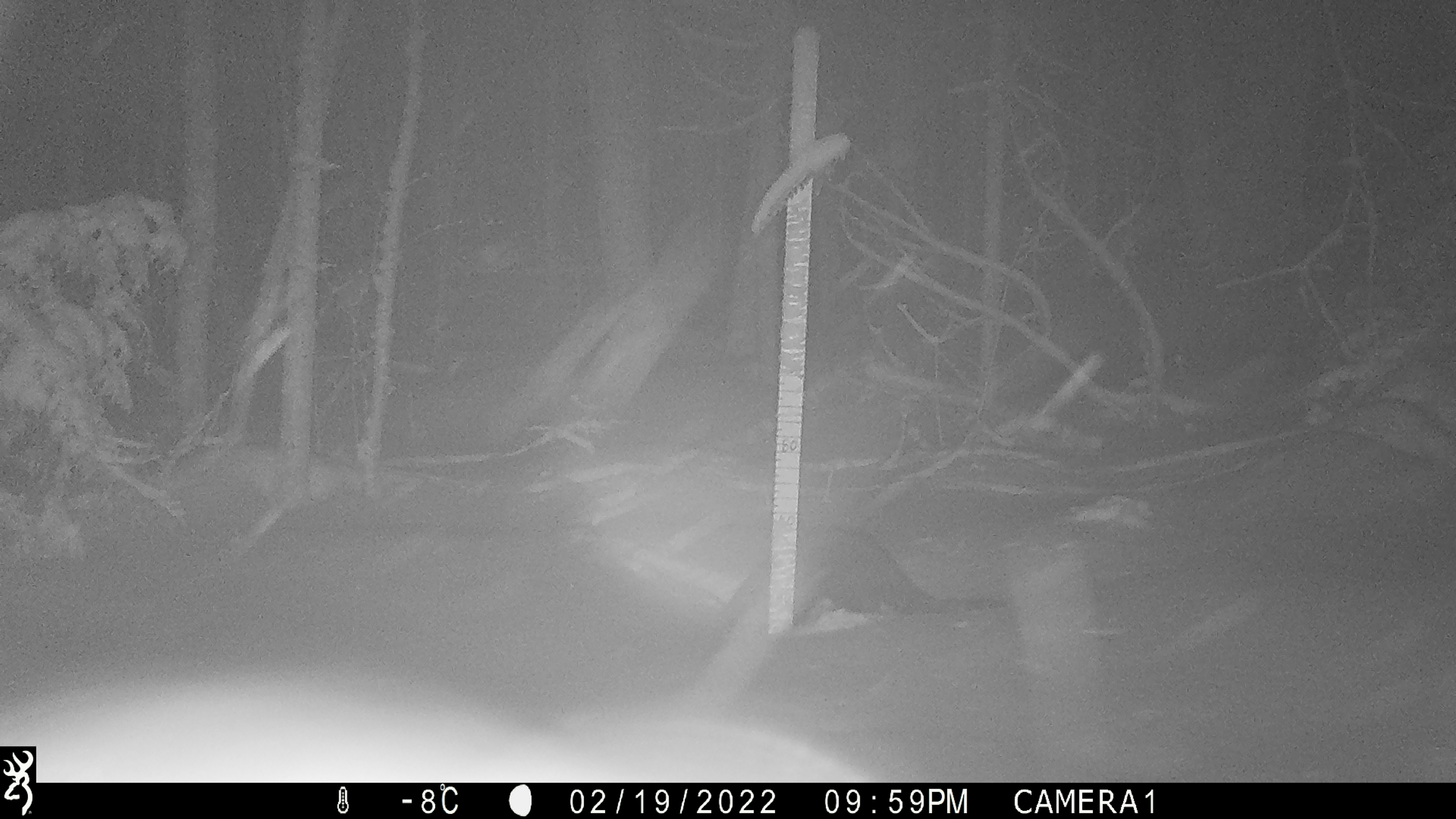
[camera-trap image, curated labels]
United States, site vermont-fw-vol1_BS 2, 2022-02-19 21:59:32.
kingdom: Animalia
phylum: Chordata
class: Mammalia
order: Carnivora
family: Mustelidae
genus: Pekania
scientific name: Pekania pennanti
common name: fisher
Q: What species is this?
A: Fisher (Pekania pennanti).